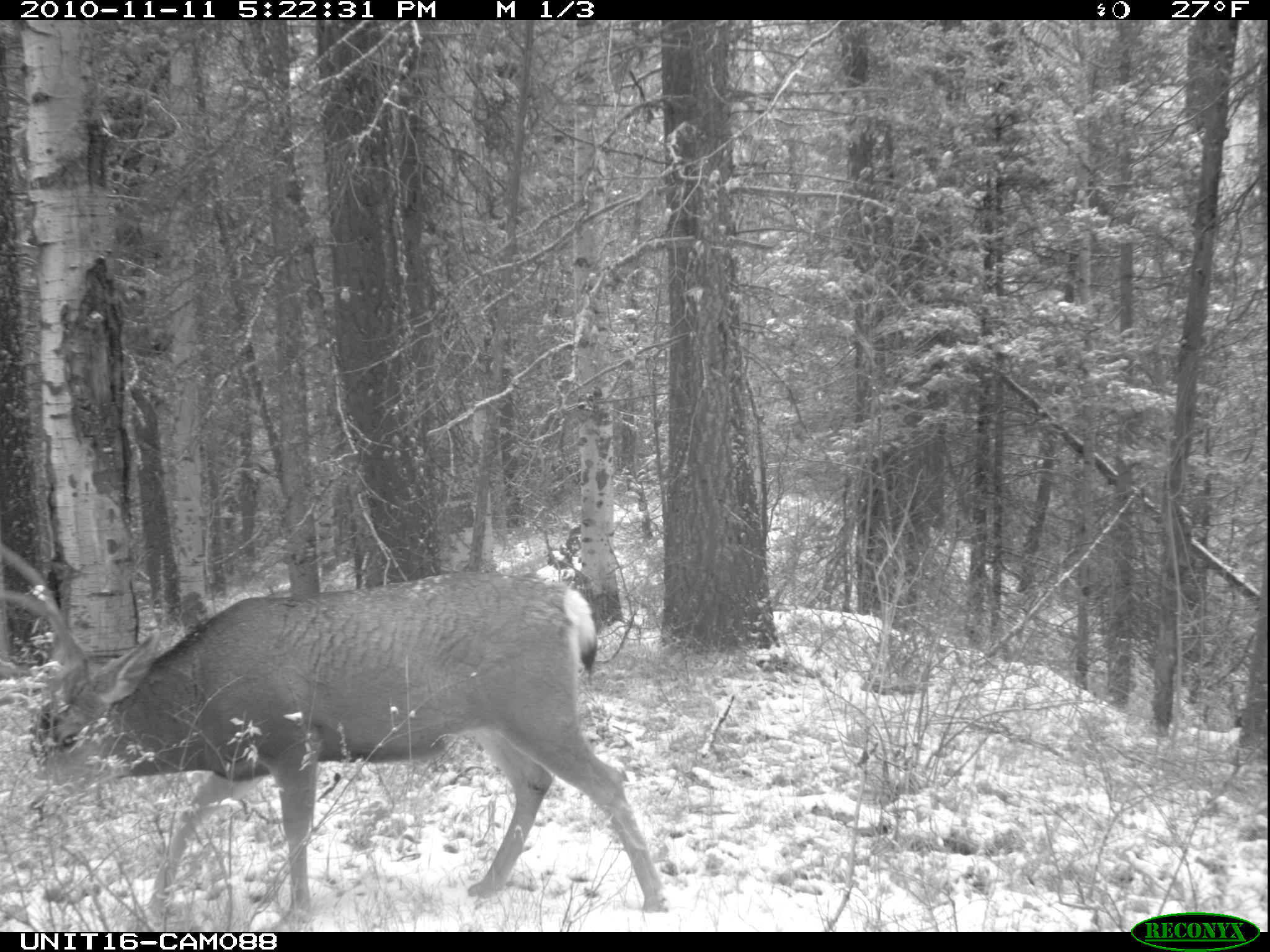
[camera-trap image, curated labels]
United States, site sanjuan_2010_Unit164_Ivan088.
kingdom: Animalia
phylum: Chordata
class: Mammalia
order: Artiodactyla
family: Cervidae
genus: Odocoileus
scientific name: Odocoileus hemionus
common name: mule deer